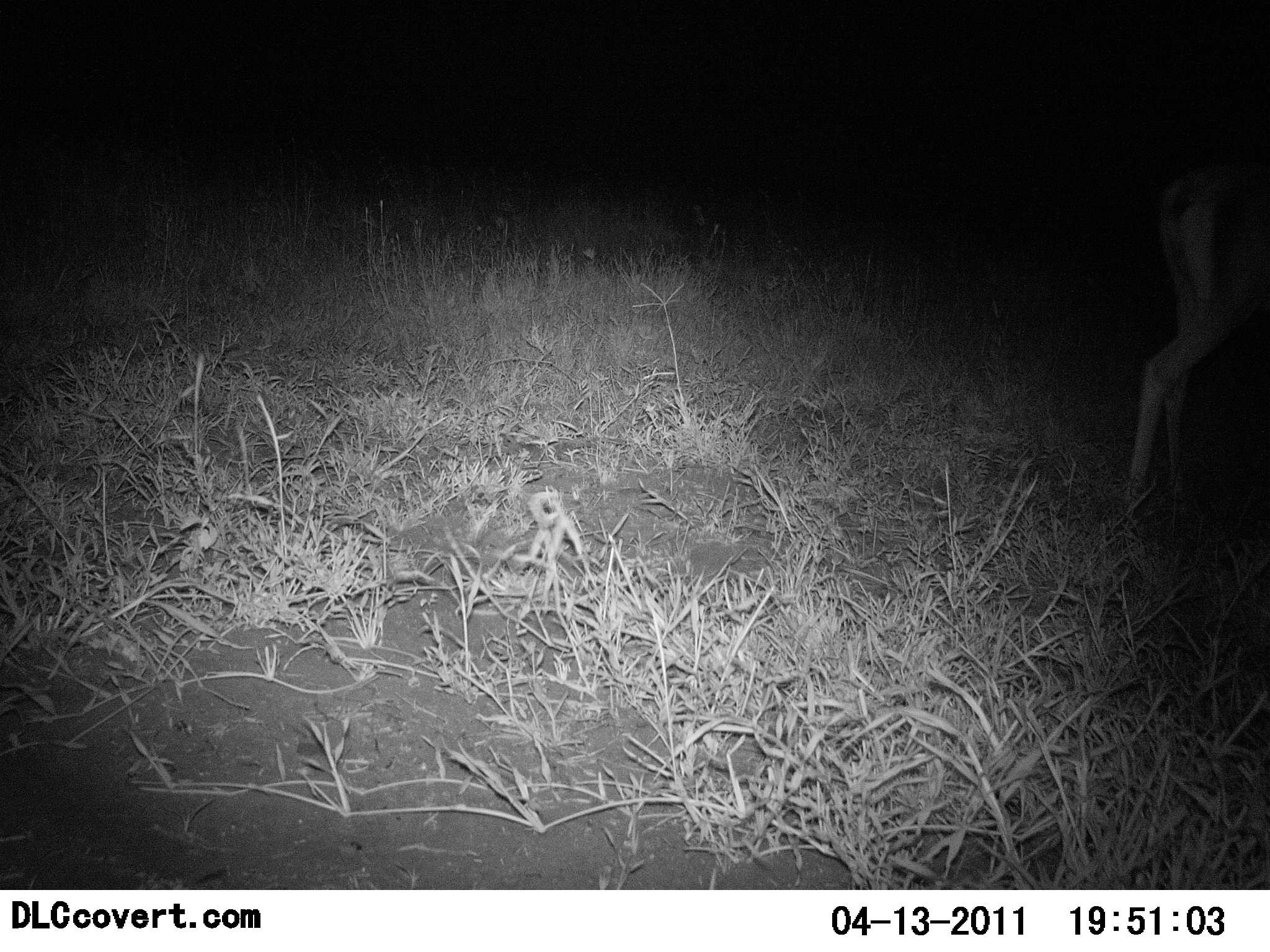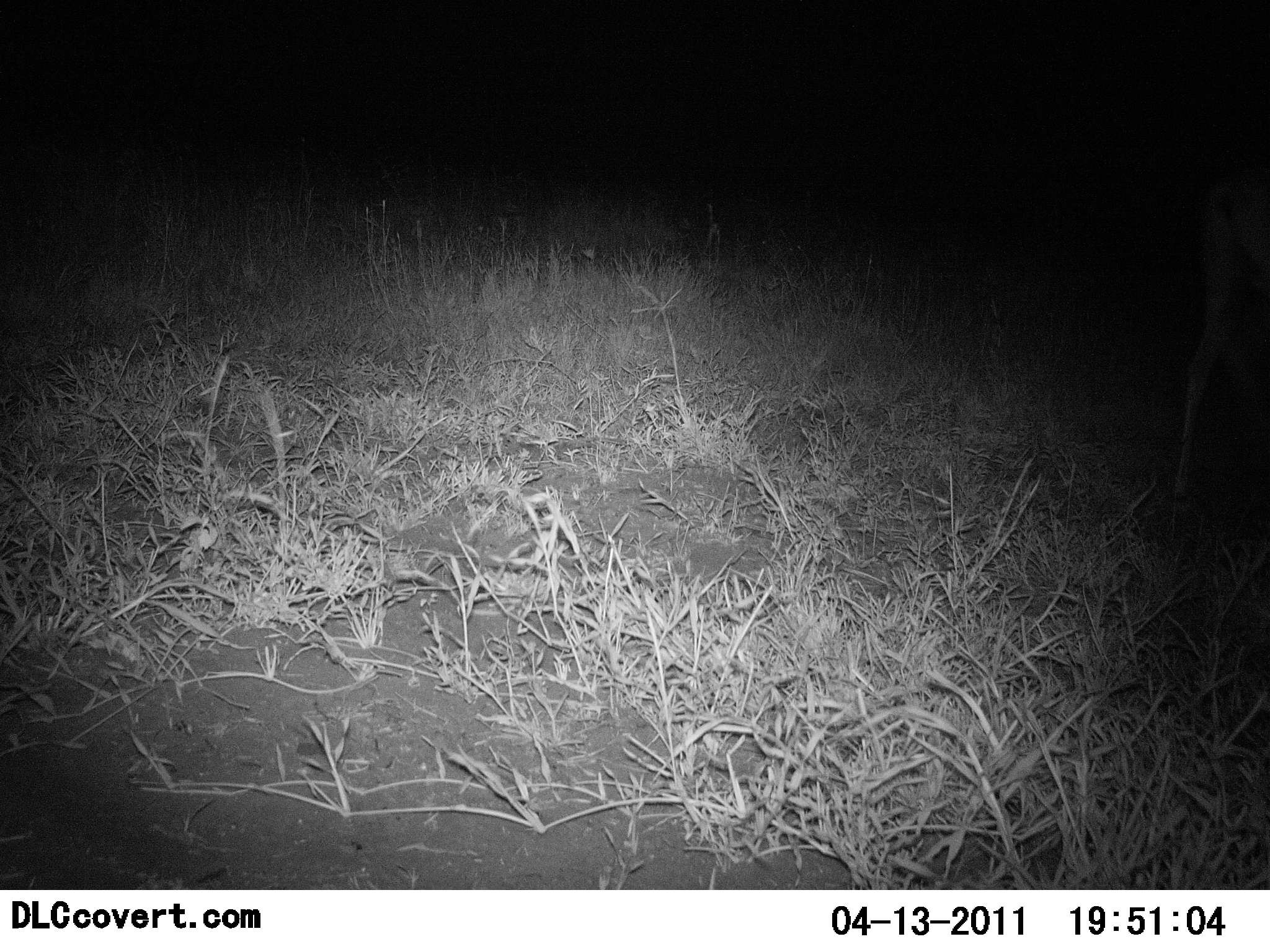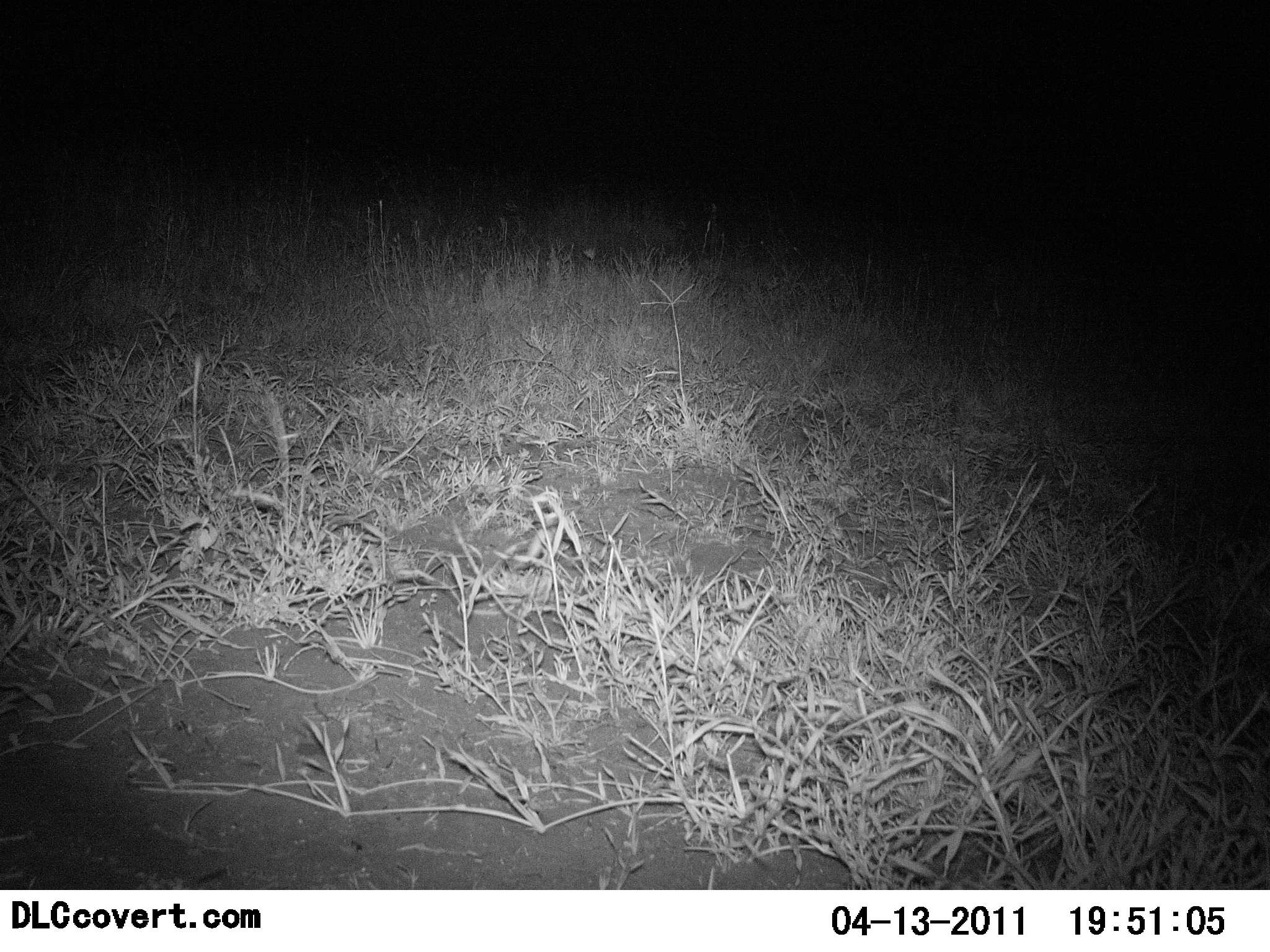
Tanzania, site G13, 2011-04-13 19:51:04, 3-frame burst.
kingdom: Animalia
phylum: Chordata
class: Mammalia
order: Artiodactyla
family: Bovidae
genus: Nanger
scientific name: Nanger granti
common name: grant's gazelle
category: gazellegrants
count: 1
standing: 50%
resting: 0%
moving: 50%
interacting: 0%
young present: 0%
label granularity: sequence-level